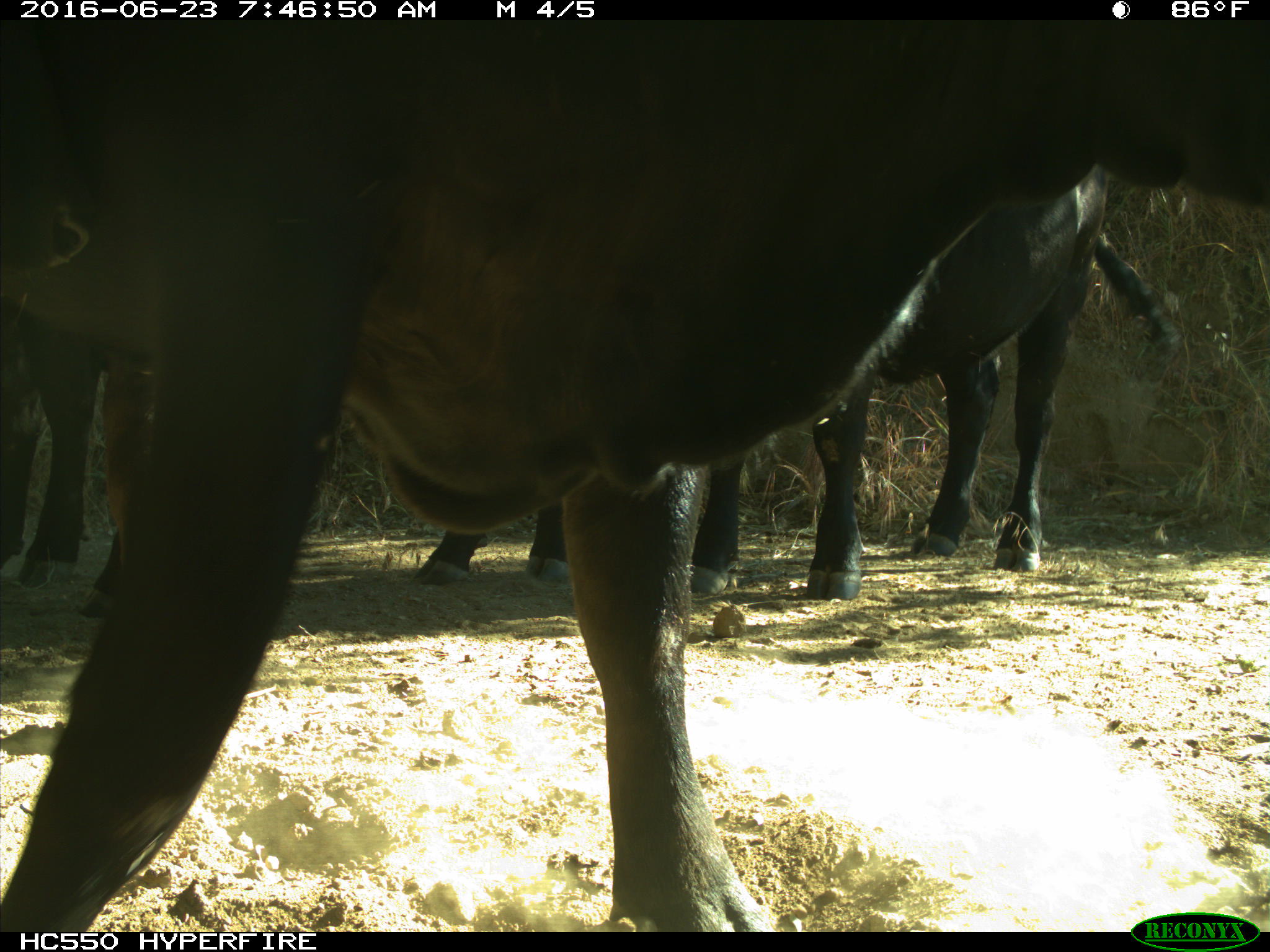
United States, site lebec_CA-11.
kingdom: Animalia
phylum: Chordata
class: Mammalia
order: Artiodactyla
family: Bovidae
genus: Bos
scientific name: Bos taurus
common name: domestic cow